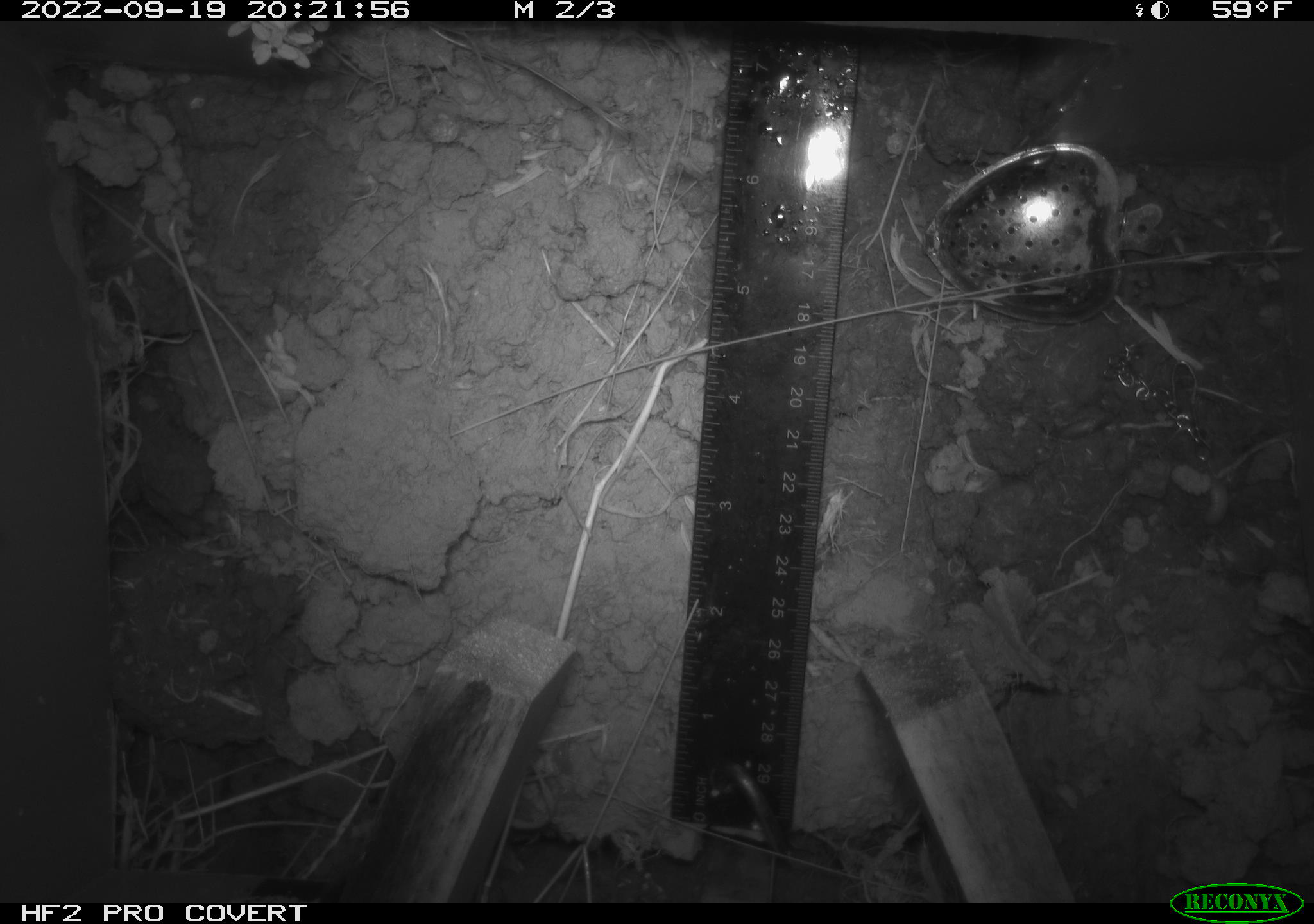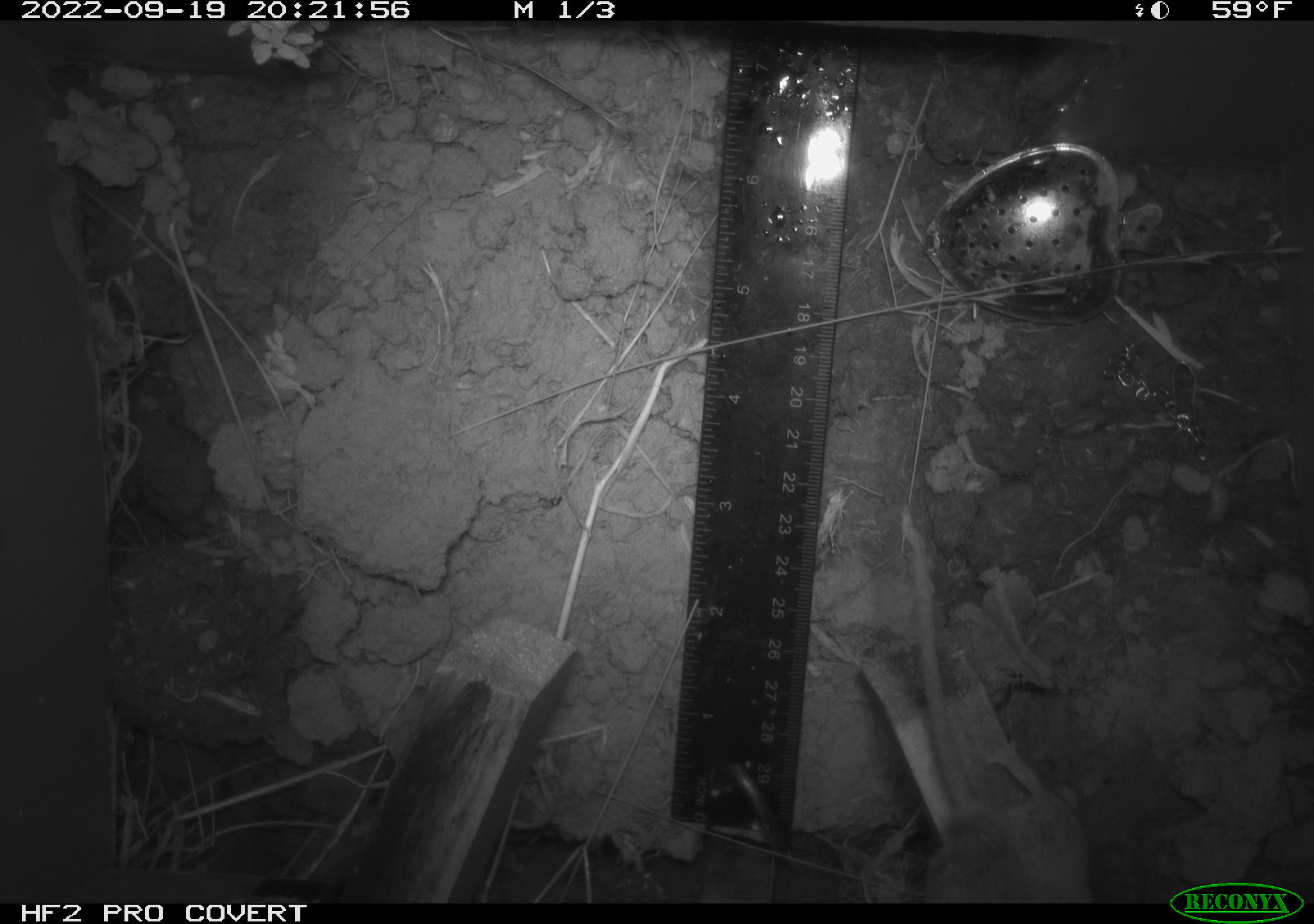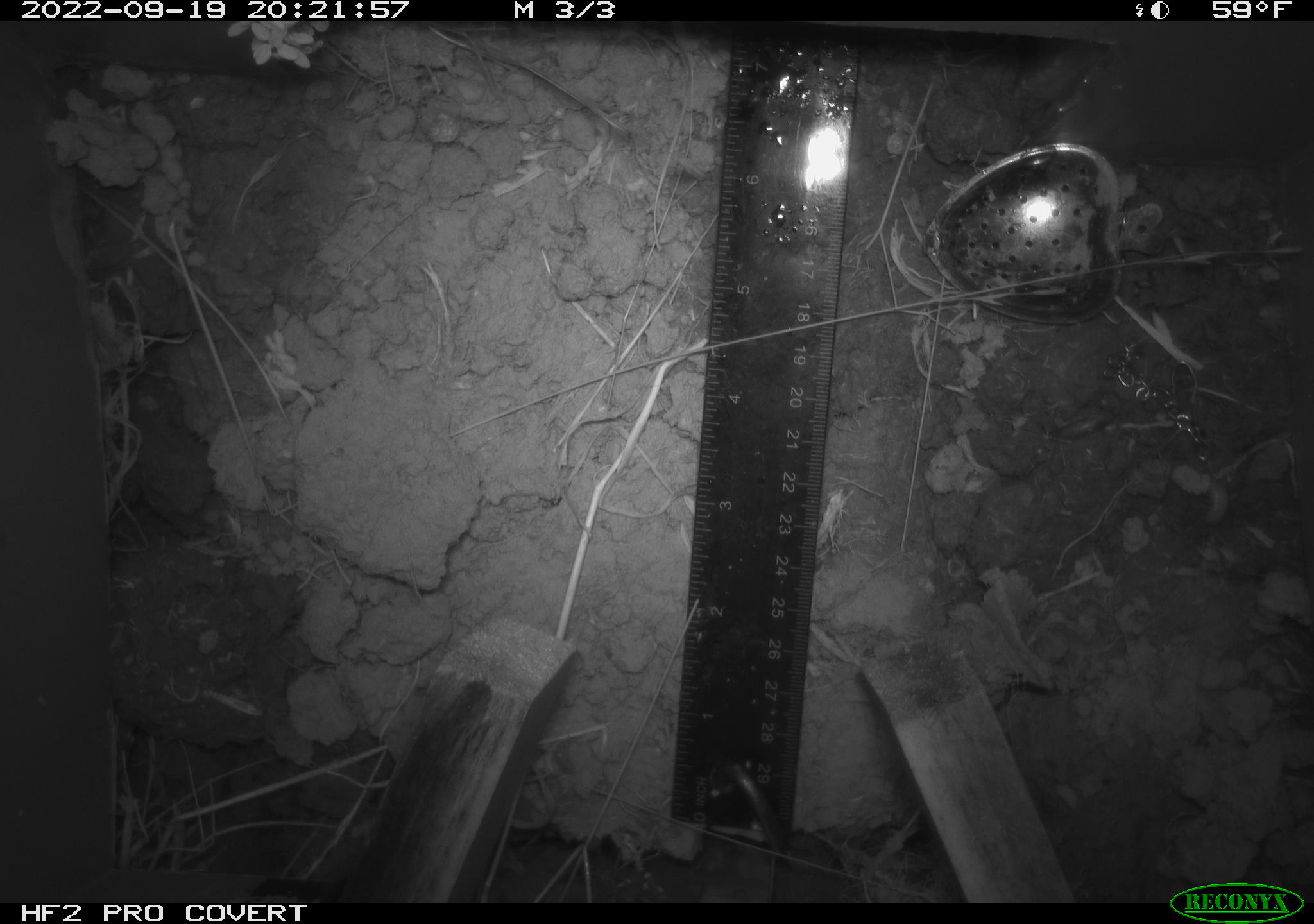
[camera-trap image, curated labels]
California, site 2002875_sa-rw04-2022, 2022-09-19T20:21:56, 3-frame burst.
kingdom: Animalia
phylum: Chordata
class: Mammalia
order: Rodentia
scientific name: Rodentia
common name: mouse species